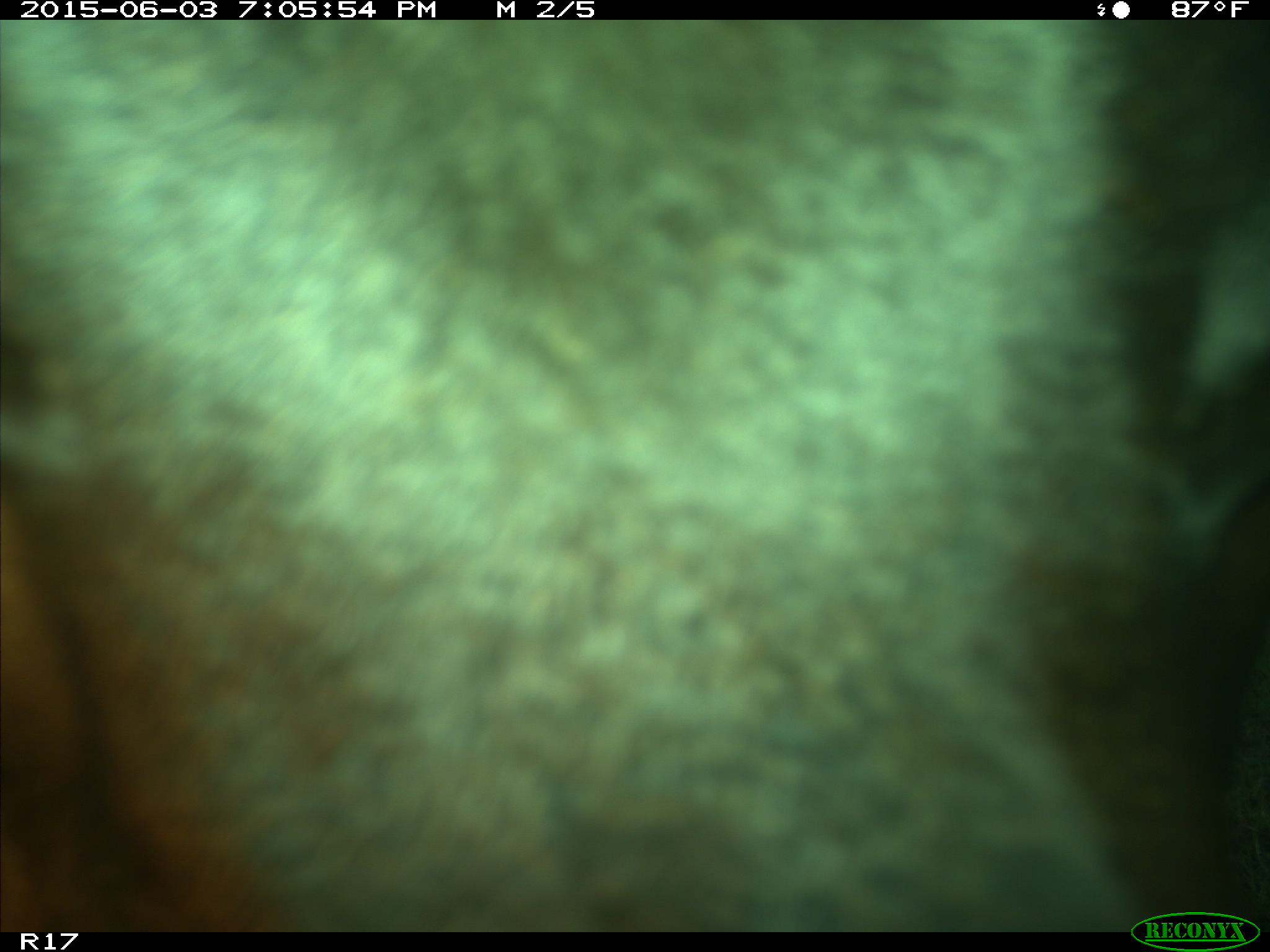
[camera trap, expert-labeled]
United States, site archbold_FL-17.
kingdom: Animalia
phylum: Chordata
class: Mammalia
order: Artiodactyla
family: Bovidae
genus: Bos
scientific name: Bos taurus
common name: domestic cow